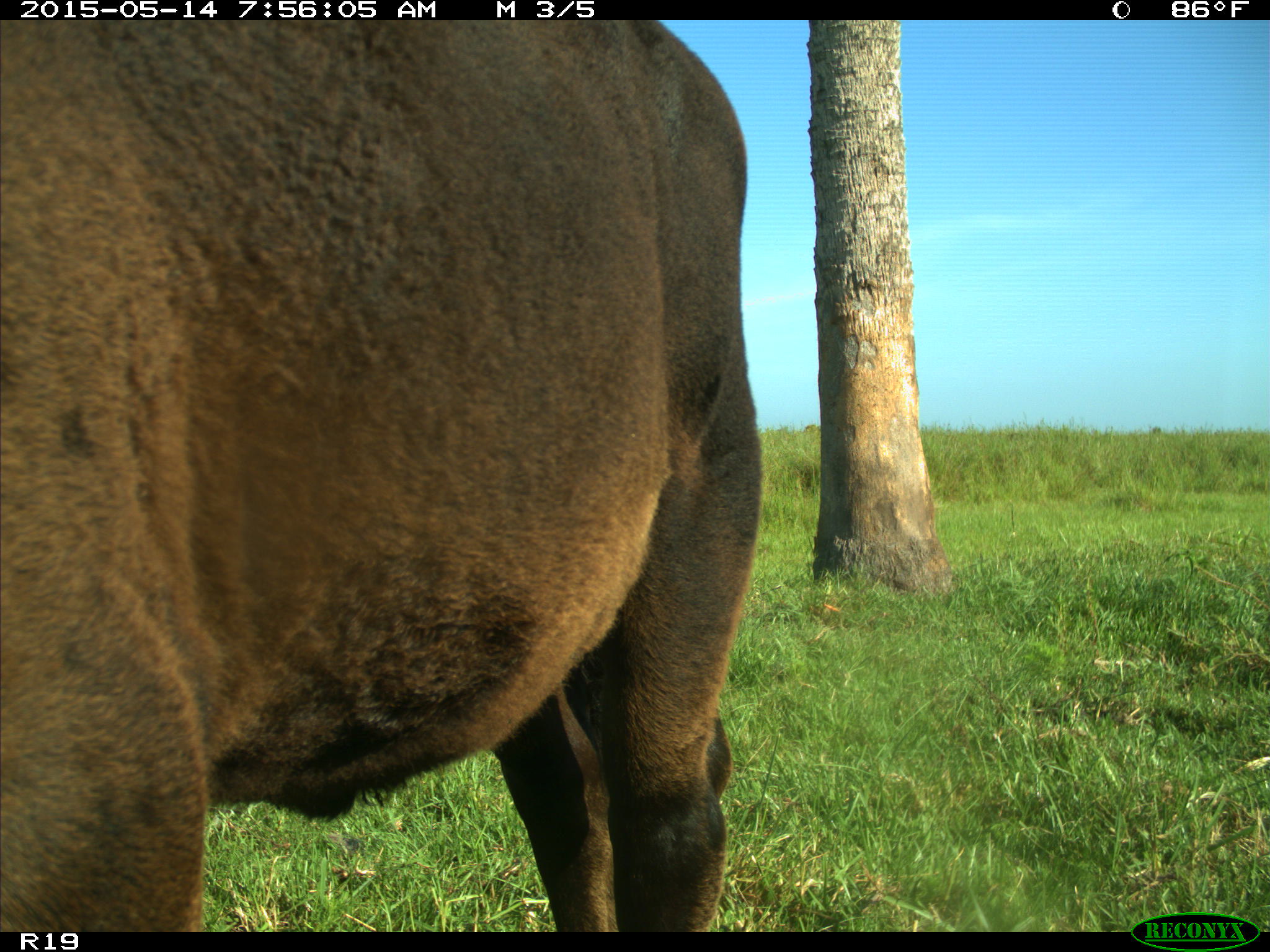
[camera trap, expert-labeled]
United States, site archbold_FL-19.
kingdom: Animalia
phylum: Chordata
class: Mammalia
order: Artiodactyla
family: Bovidae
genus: Bos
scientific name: Bos taurus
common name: domestic cow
Bos taurus (domestic cow).